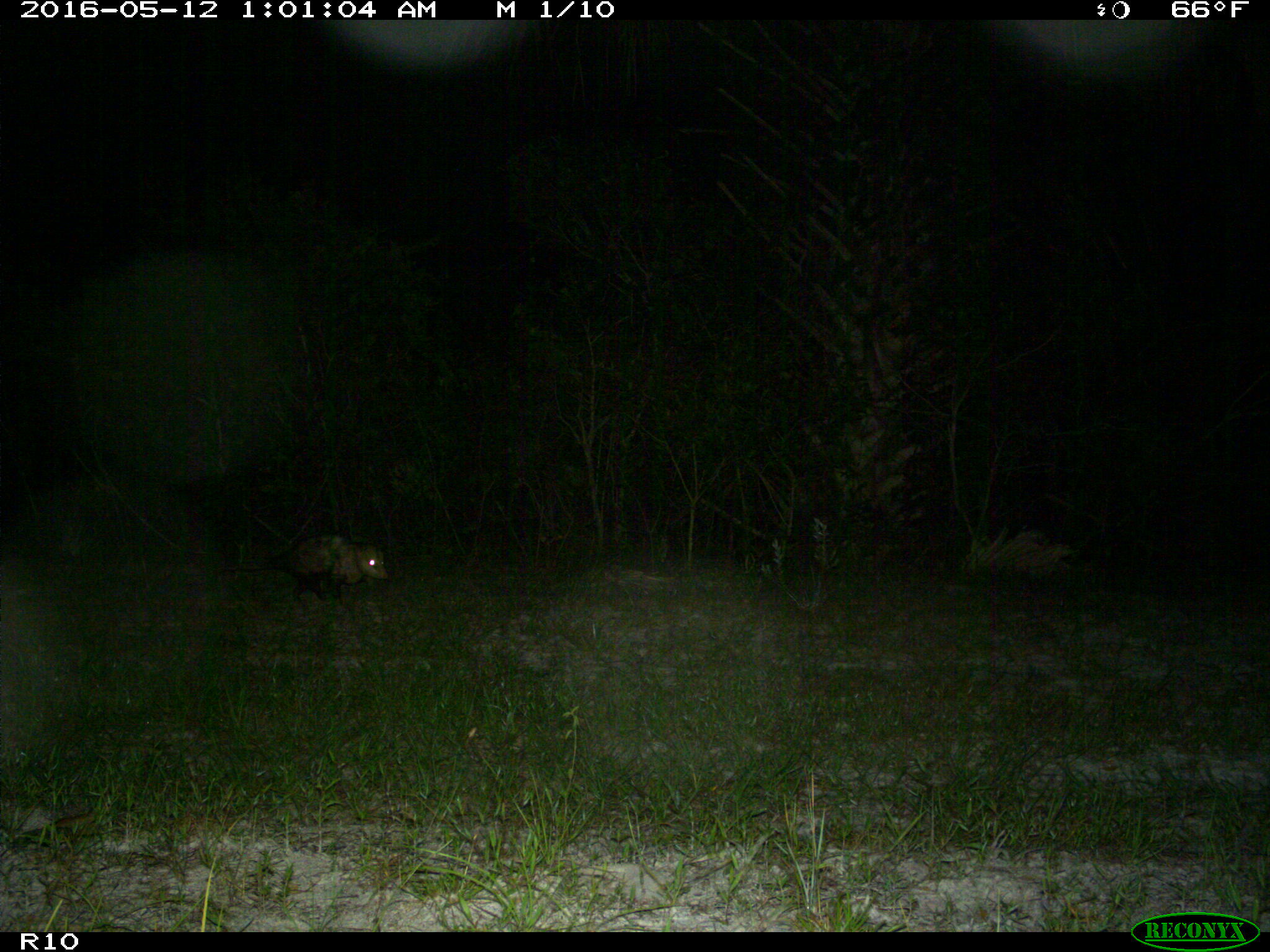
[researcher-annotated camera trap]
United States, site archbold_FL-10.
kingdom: Animalia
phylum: Chordata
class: Mammalia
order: Didelphimorphia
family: Didelphidae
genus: Didelphis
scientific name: Didelphis virginiana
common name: virginia opossum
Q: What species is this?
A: Didelphis virginiana (virginia opossum).